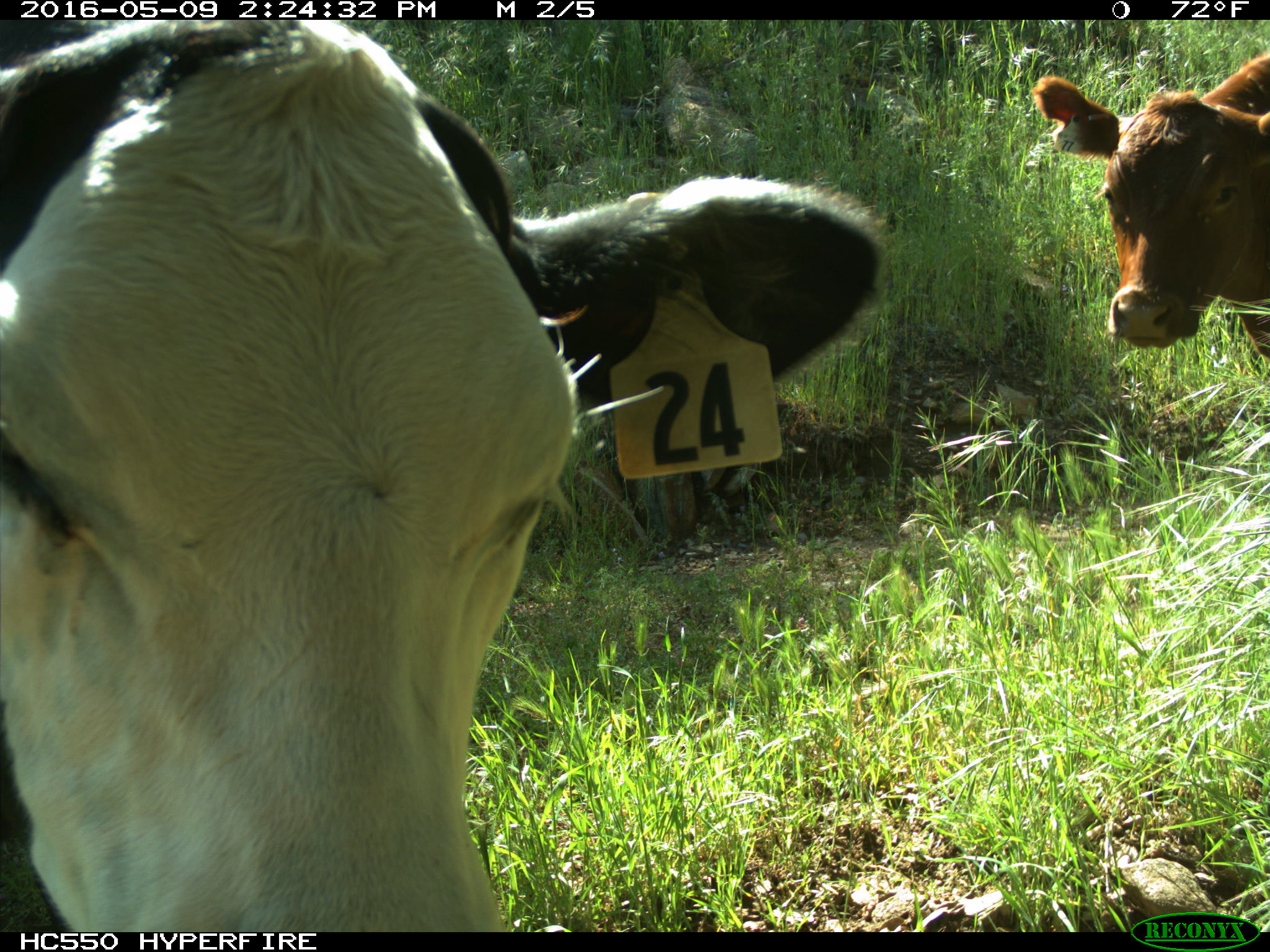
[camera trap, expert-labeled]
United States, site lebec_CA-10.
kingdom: Animalia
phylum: Chordata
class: Mammalia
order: Artiodactyla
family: Bovidae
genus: Bos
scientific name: Bos taurus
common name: domestic cow